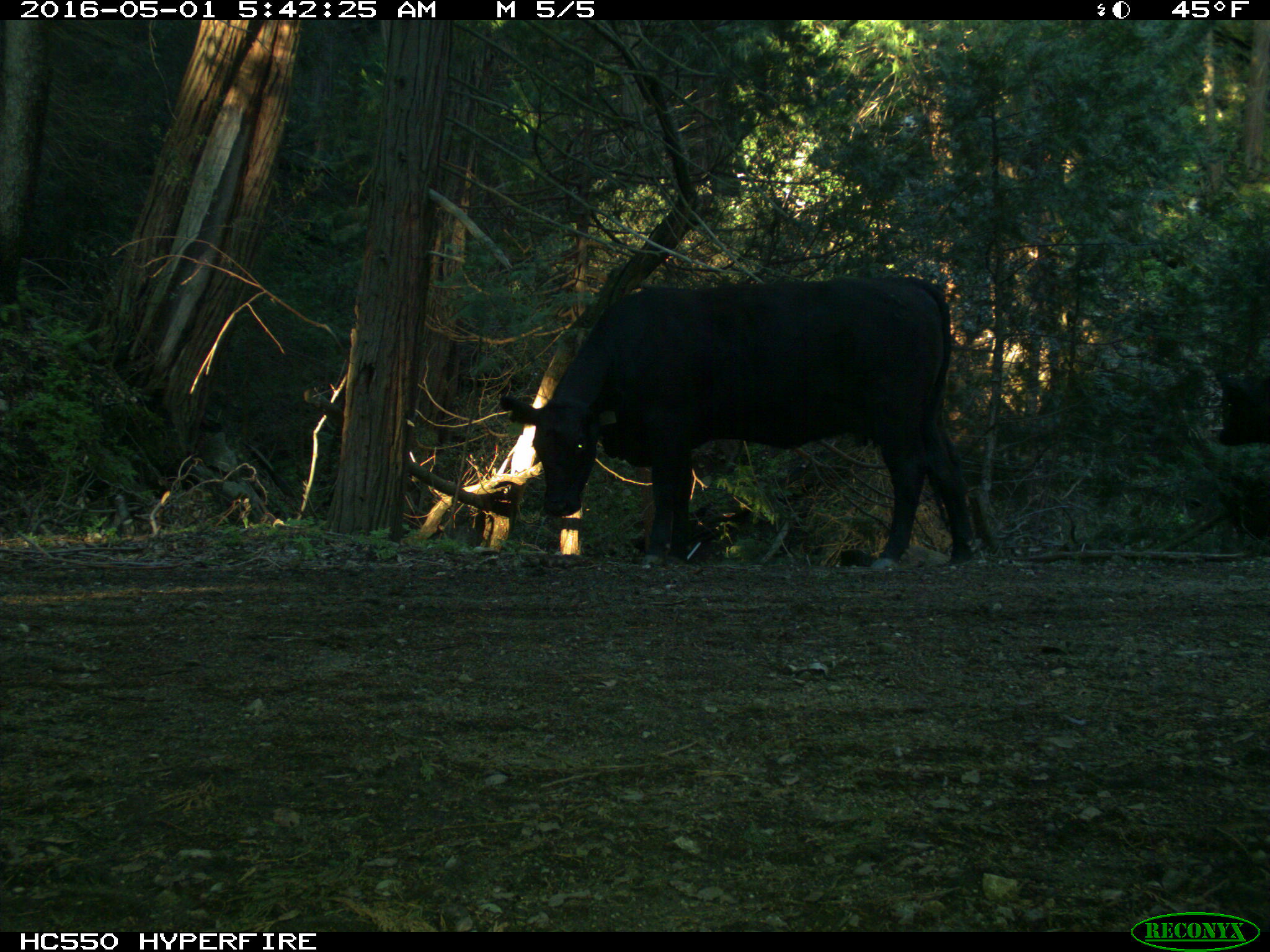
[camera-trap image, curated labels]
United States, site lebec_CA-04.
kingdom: Animalia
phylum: Chordata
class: Mammalia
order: Artiodactyla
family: Bovidae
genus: Bos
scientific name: Bos taurus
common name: domestic cow